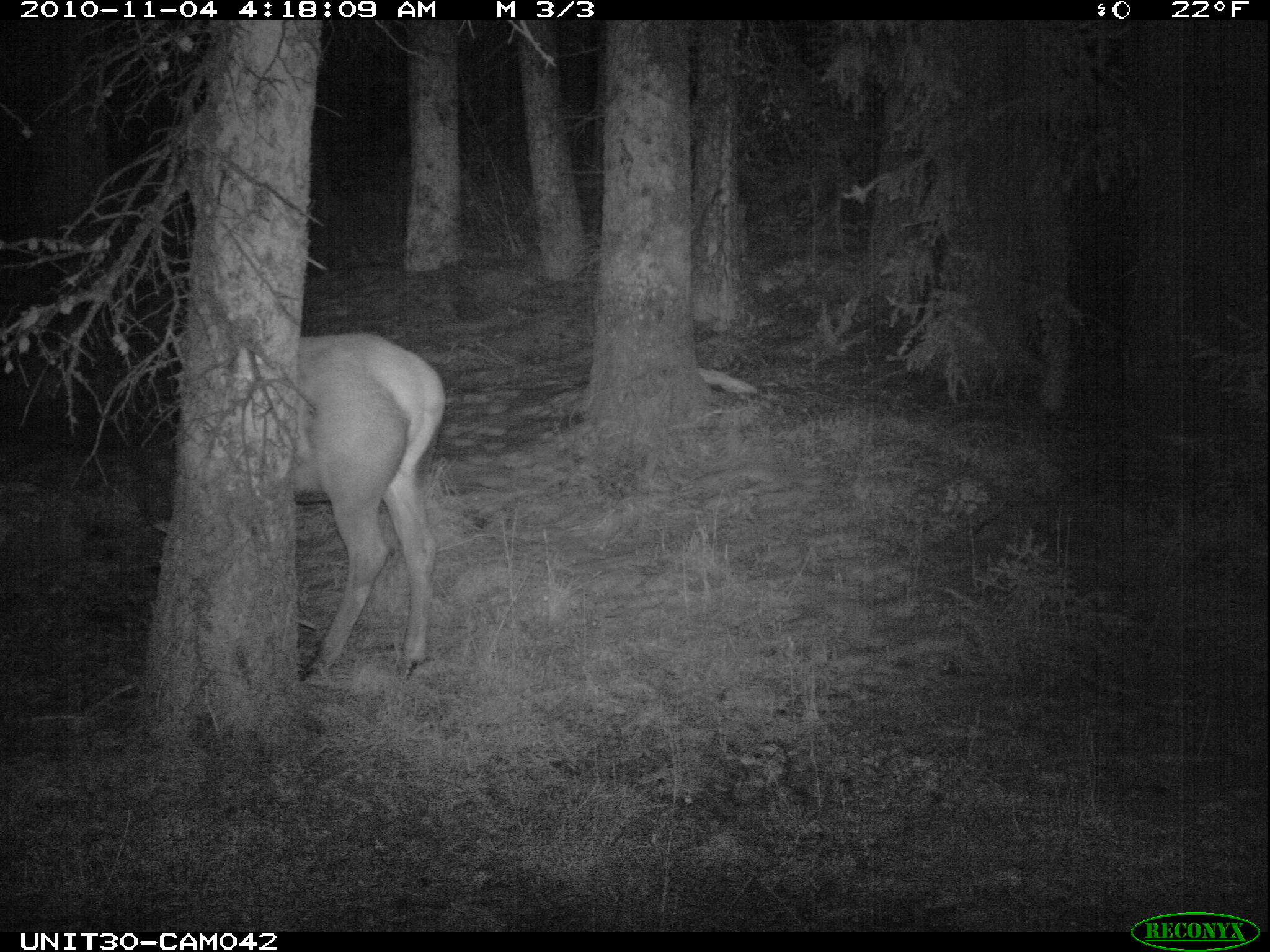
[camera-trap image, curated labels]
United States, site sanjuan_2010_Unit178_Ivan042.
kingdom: Animalia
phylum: Chordata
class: Mammalia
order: Artiodactyla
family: Cervidae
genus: Cervus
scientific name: Cervus elaphus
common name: red deer